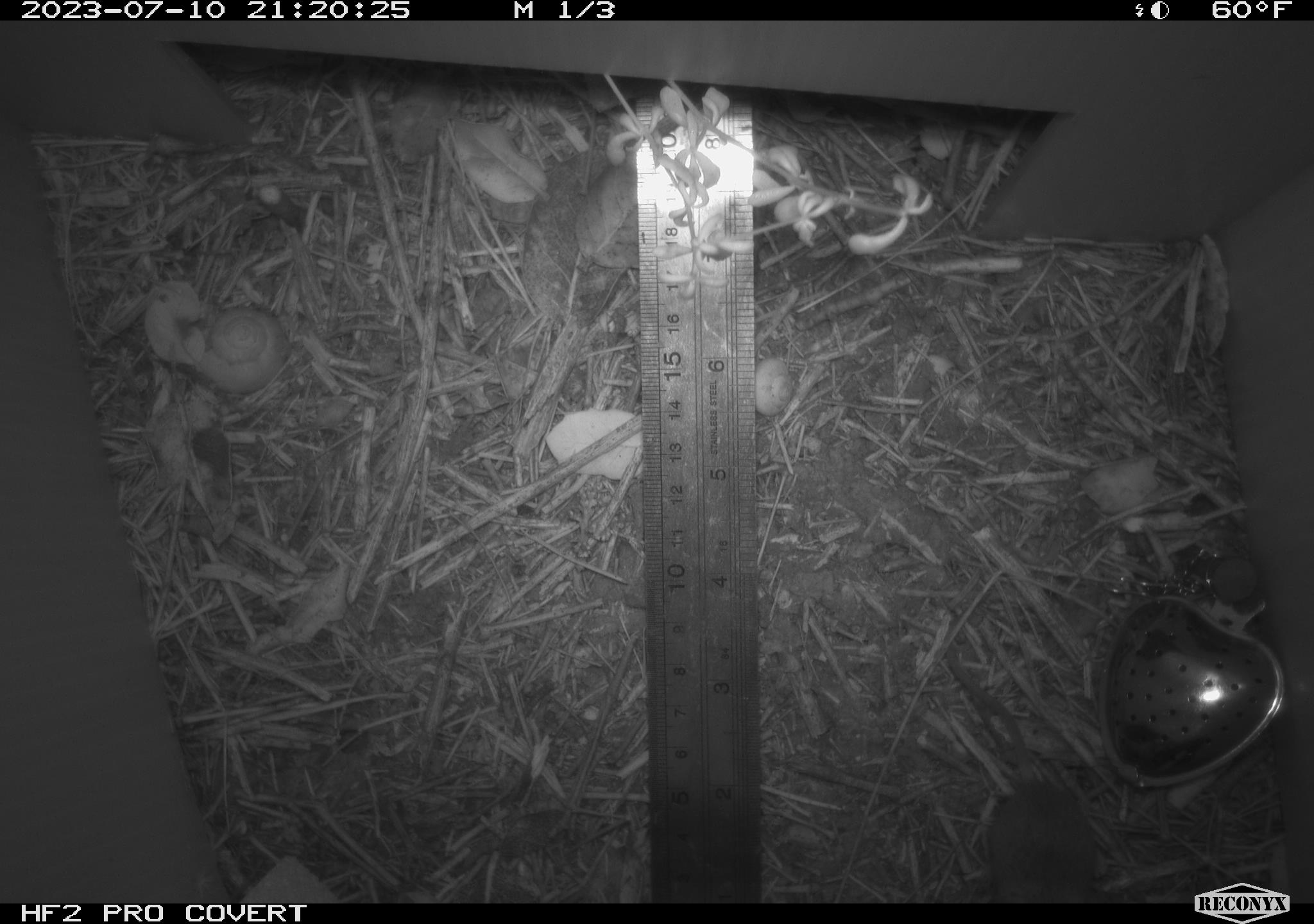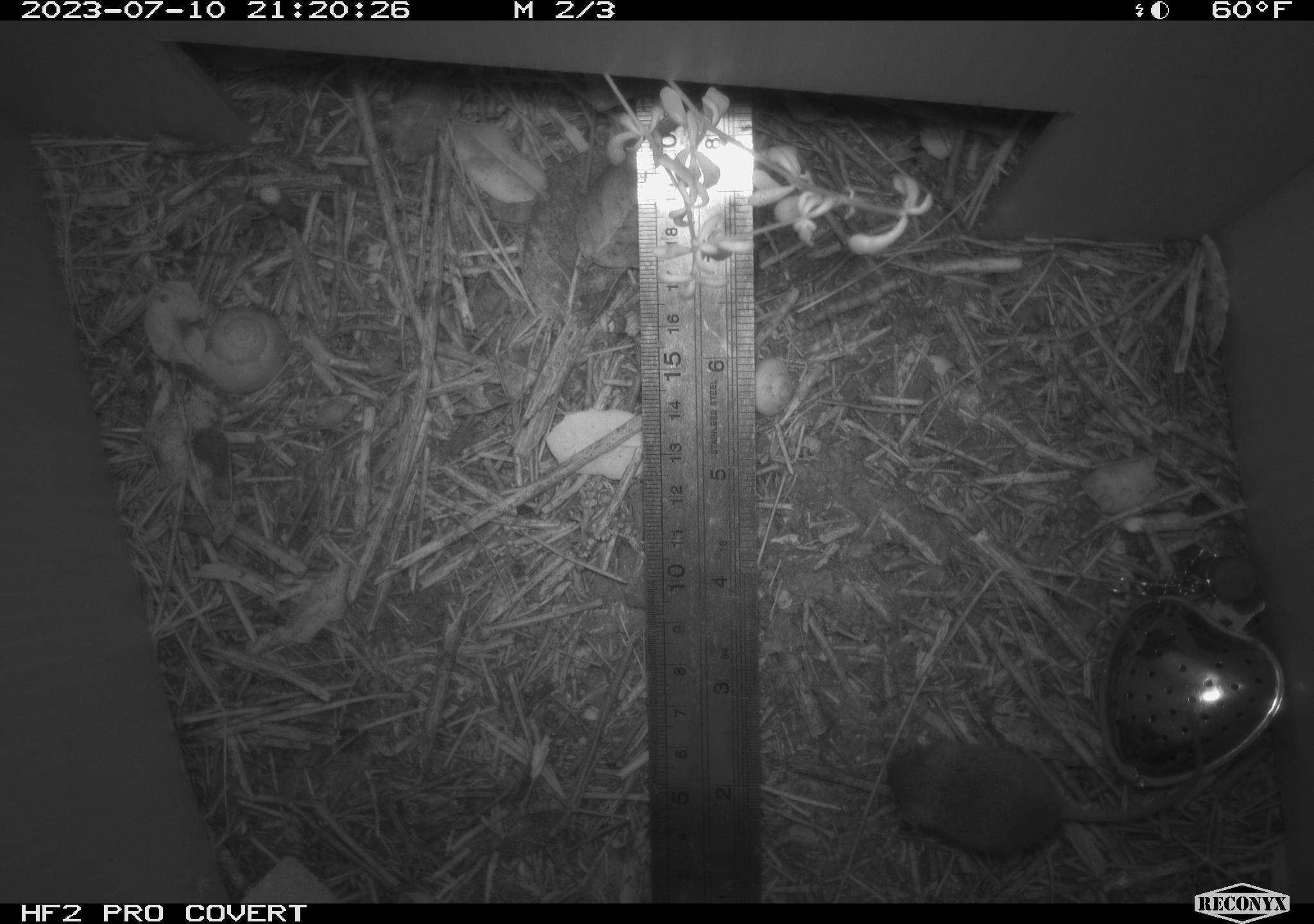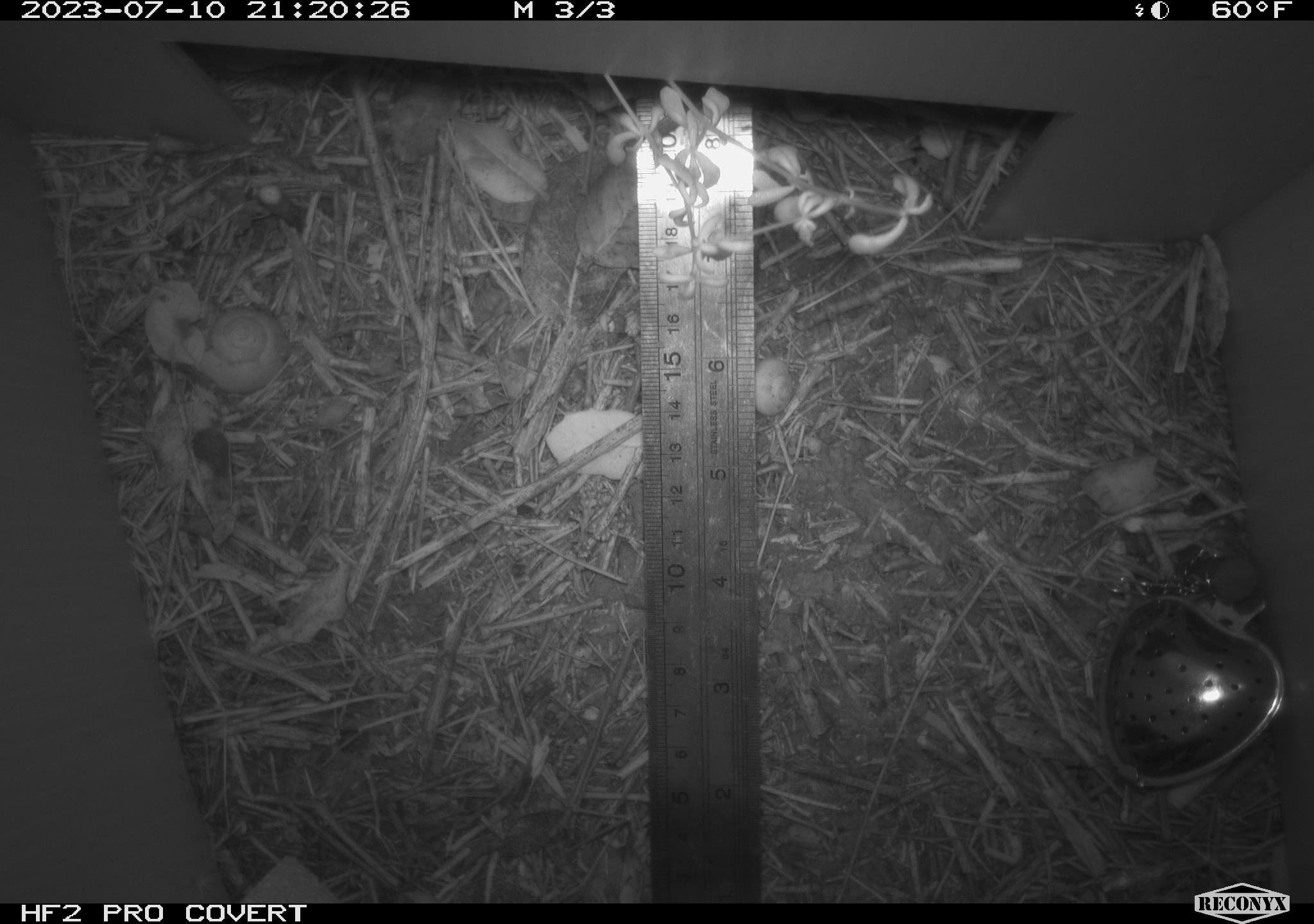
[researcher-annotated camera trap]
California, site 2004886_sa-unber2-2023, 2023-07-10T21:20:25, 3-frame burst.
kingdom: Animalia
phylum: Chordata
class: Mammalia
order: Rodentia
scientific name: Rodentia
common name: mouse species